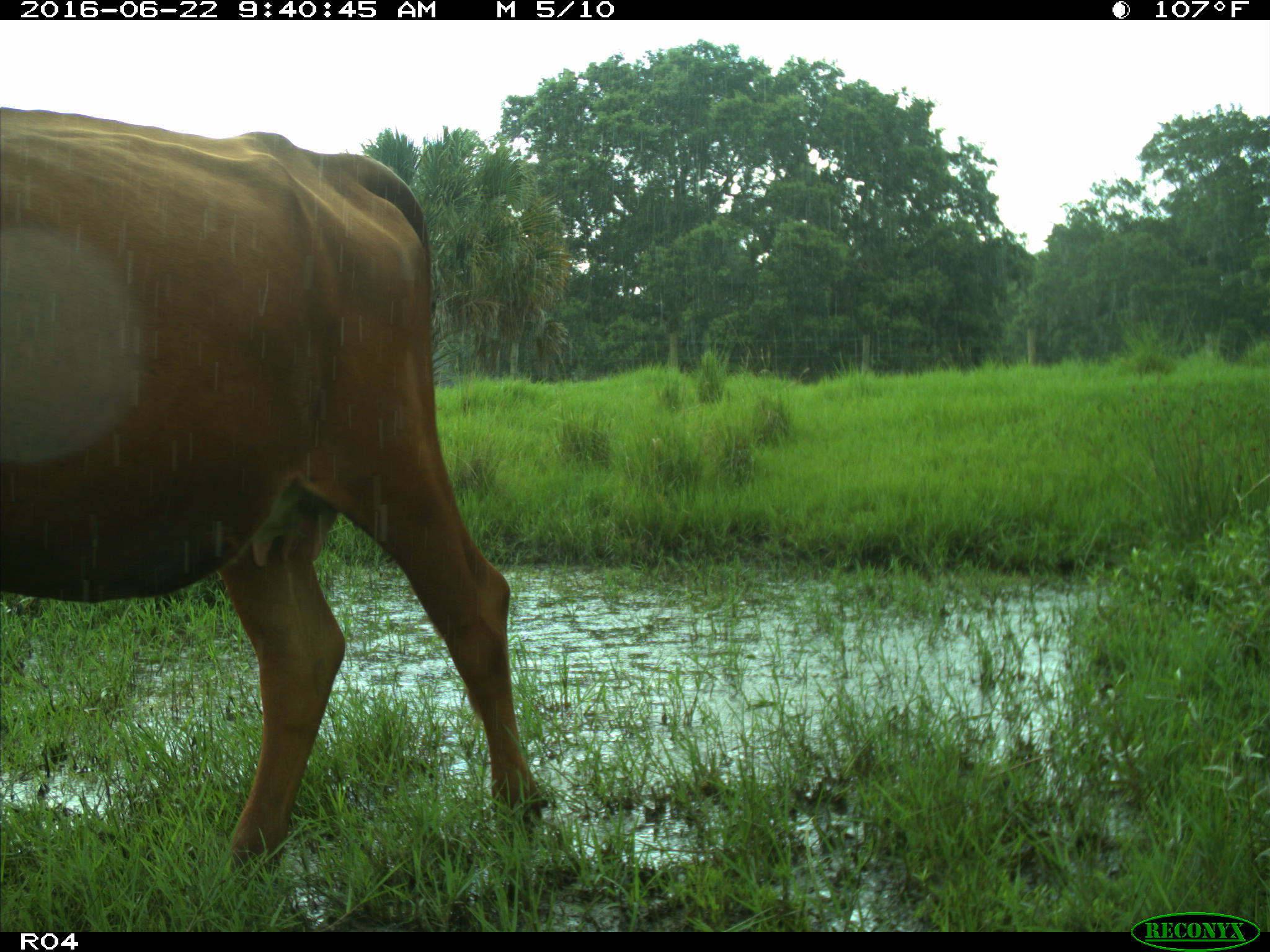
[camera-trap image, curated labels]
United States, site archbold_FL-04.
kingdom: Animalia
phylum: Chordata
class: Mammalia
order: Artiodactyla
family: Bovidae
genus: Bos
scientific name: Bos taurus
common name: domestic cow